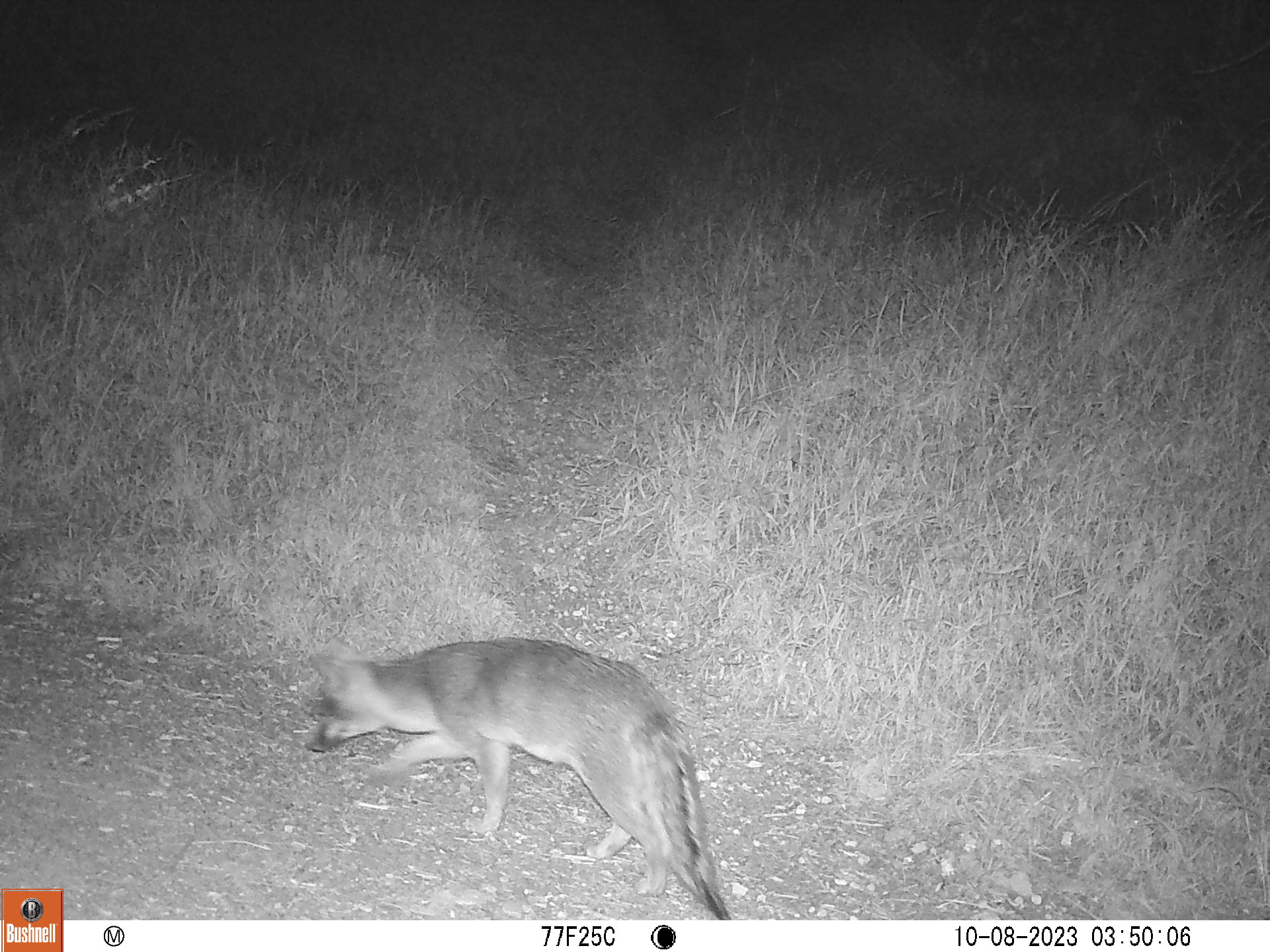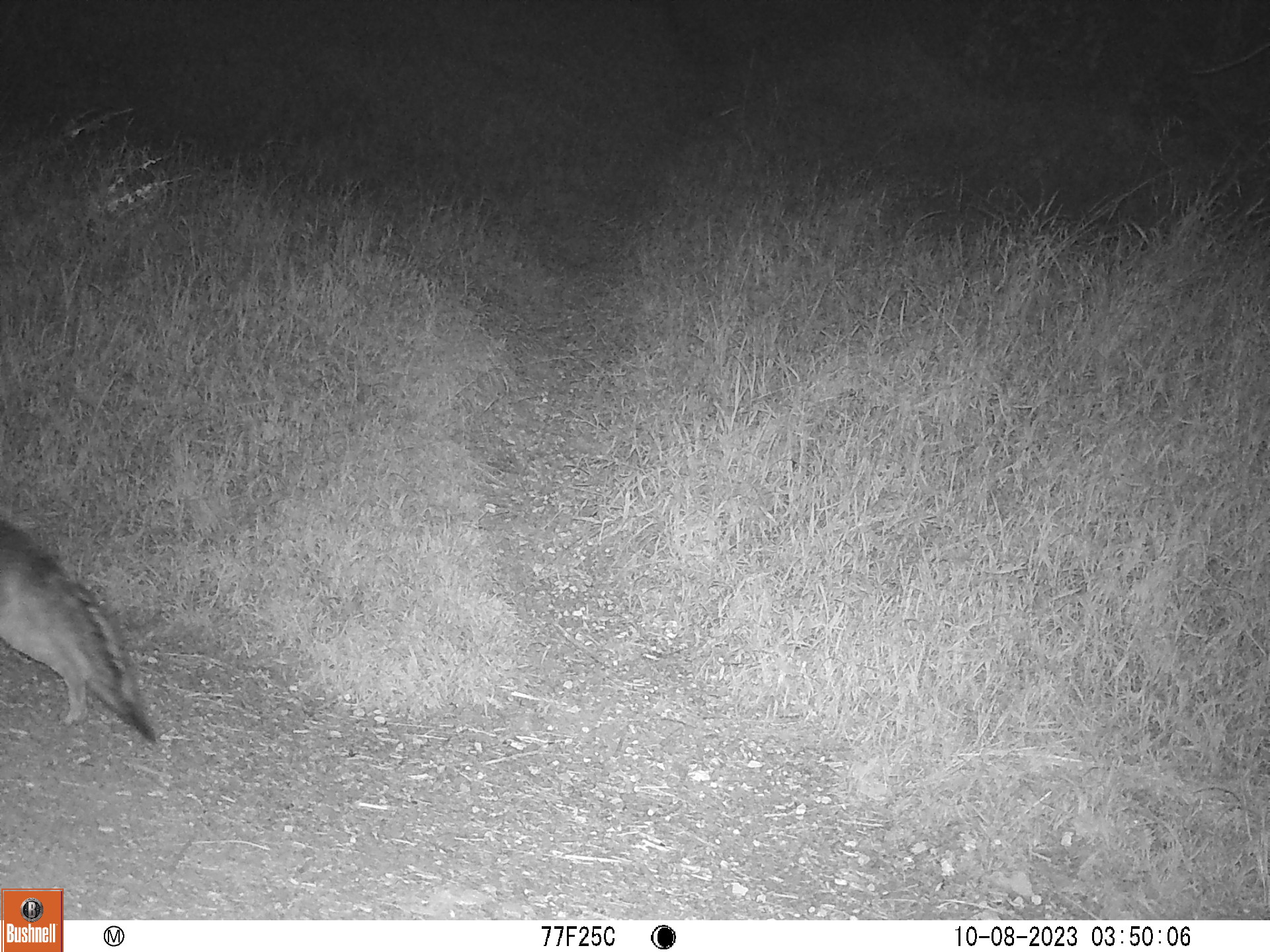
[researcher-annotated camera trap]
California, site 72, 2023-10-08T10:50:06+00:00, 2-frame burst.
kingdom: Animalia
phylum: Chordata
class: Mammalia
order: Carnivora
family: Canidae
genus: Urocyon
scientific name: Urocyon cinereoargenteus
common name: gray fox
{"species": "gray fox (Urocyon cinereoargenteus)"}